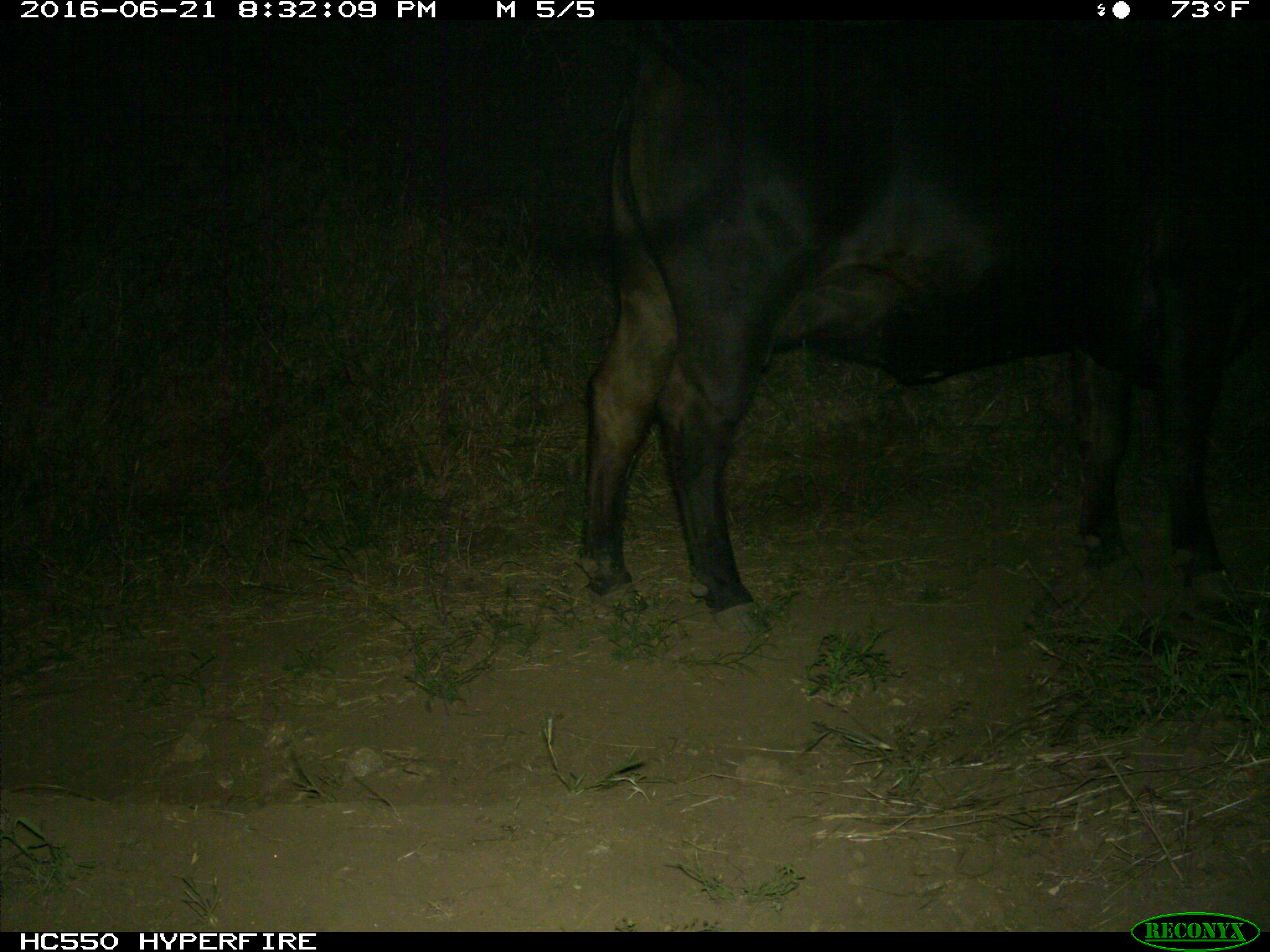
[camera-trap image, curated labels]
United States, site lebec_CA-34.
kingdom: Animalia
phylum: Chordata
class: Mammalia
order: Artiodactyla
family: Bovidae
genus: Bos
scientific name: Bos taurus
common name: domestic cow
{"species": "Bos taurus (domestic cow)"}